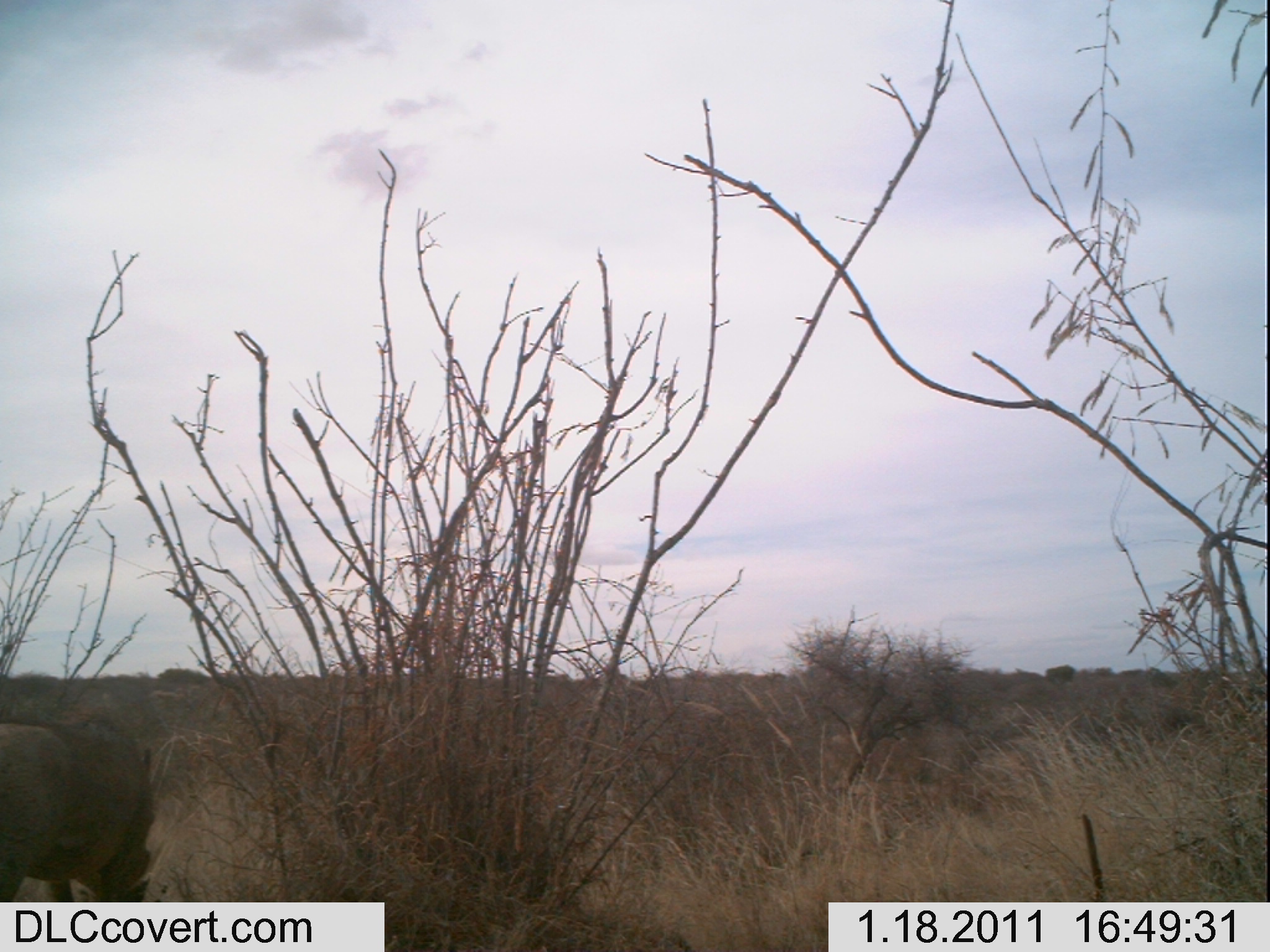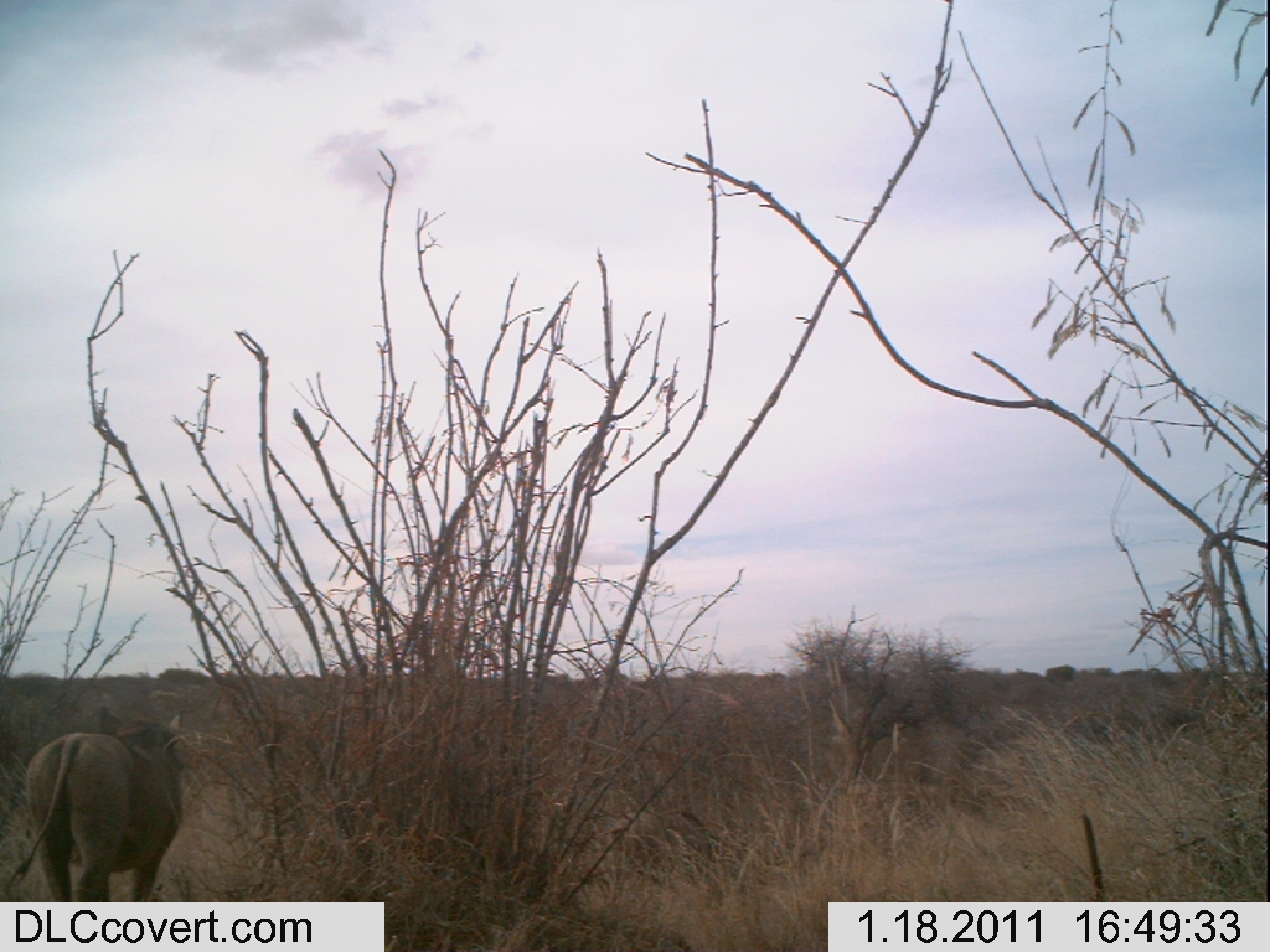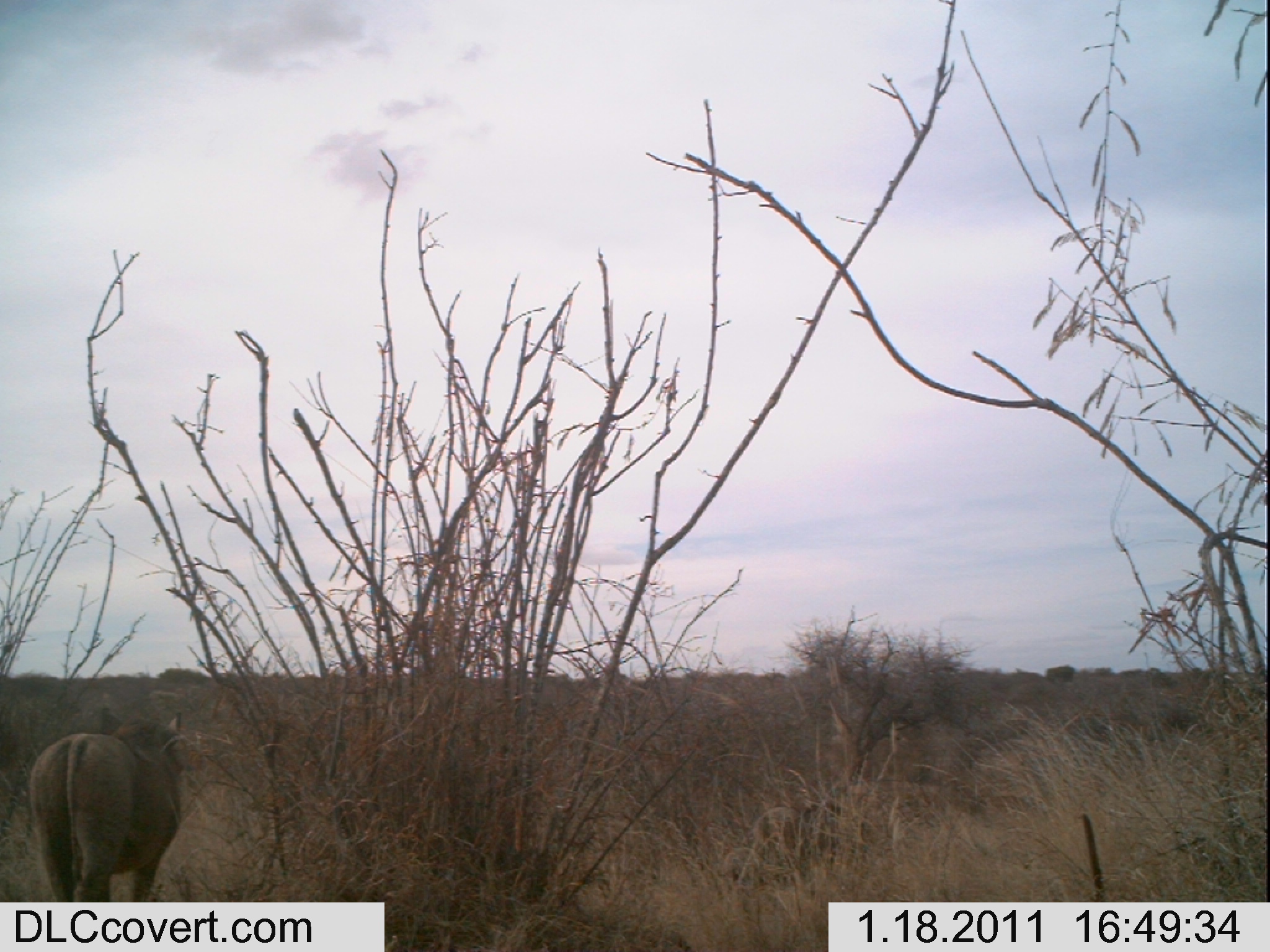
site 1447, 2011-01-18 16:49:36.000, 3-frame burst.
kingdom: Animalia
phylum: Chordata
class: Mammalia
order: Artiodactyla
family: Suidae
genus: Phacochoerus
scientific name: Phacochoerus africanus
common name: common warthog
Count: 1.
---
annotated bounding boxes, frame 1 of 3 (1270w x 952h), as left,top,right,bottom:
phacochoerus africanus: 0,712,157,900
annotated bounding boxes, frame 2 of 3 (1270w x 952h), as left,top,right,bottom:
phacochoerus africanus: 2,700,183,902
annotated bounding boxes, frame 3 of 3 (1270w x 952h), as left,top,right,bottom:
phacochoerus africanus: 21,700,186,902